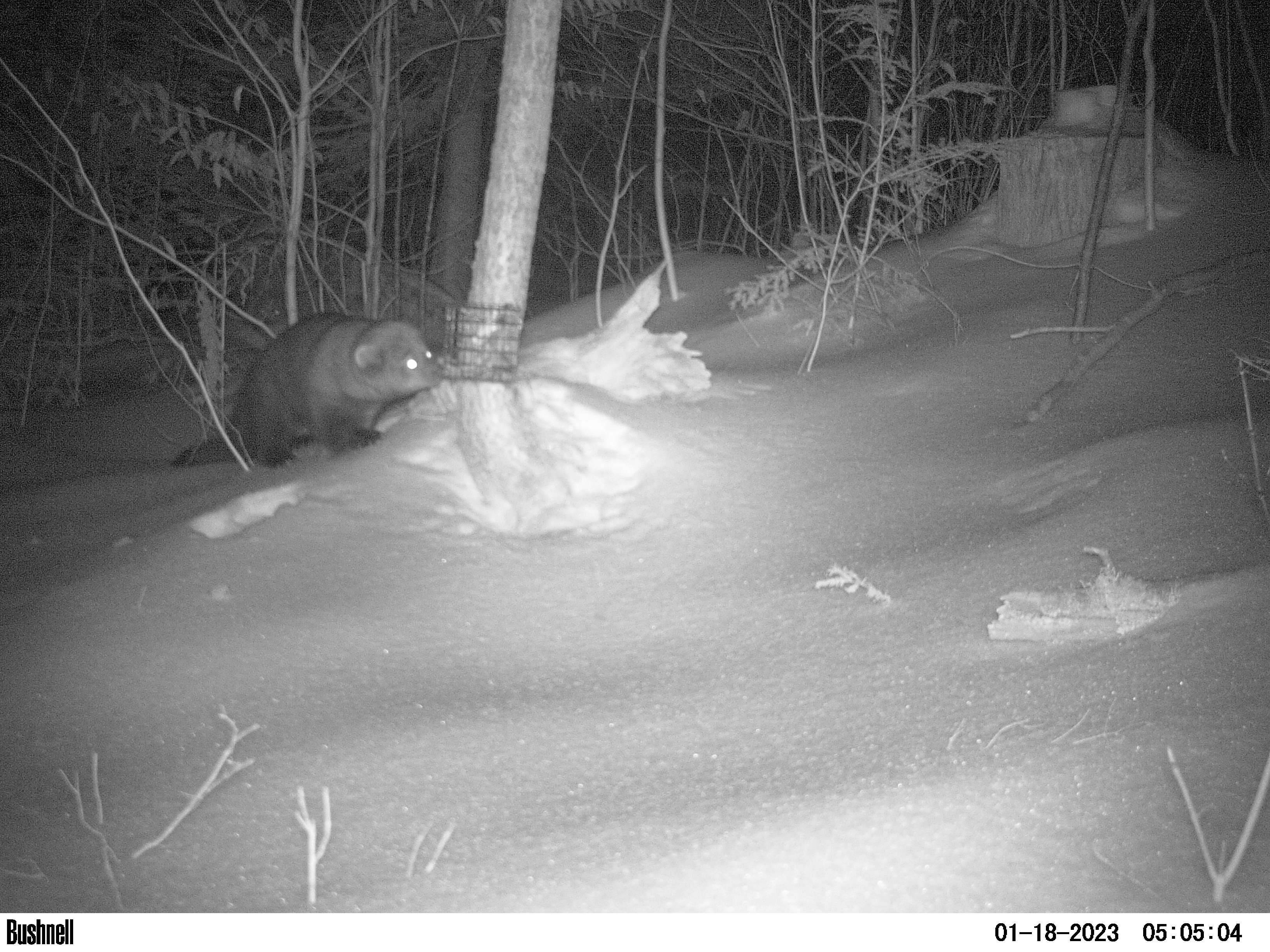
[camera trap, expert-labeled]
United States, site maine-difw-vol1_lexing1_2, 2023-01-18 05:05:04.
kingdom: Animalia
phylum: Chordata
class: Mammalia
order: Carnivora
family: Mustelidae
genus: Pekania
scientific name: Pekania pennanti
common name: fisher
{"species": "fisher (Pekania pennanti)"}